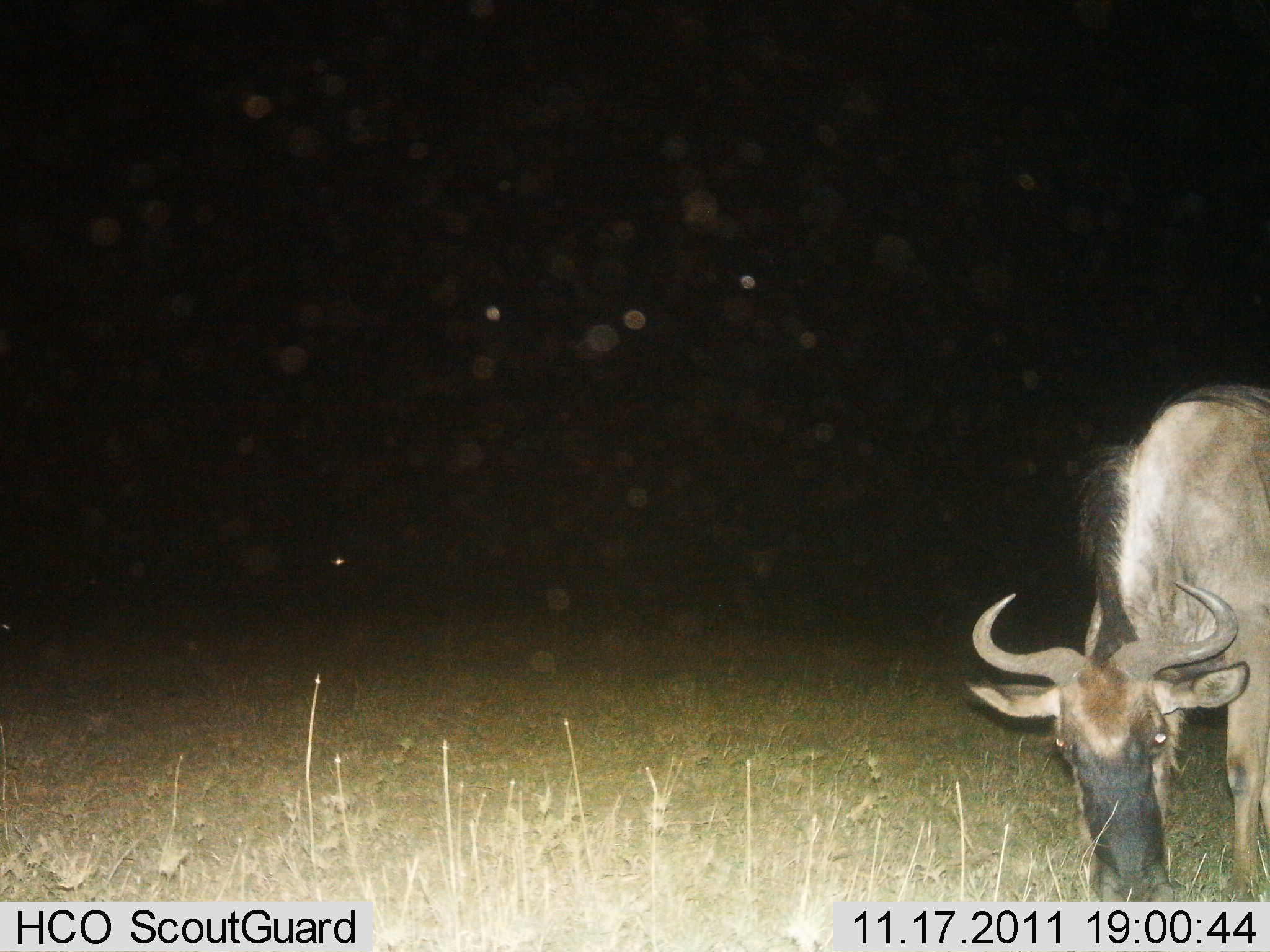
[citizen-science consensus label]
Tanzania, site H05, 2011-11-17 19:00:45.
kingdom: Animalia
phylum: Chordata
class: Mammalia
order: Artiodactyla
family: Bovidae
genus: Connochaetes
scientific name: Connochaetes taurinus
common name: blue wildebeest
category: wildebeest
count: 1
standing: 67%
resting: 0%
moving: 0%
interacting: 0%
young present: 0%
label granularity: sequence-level